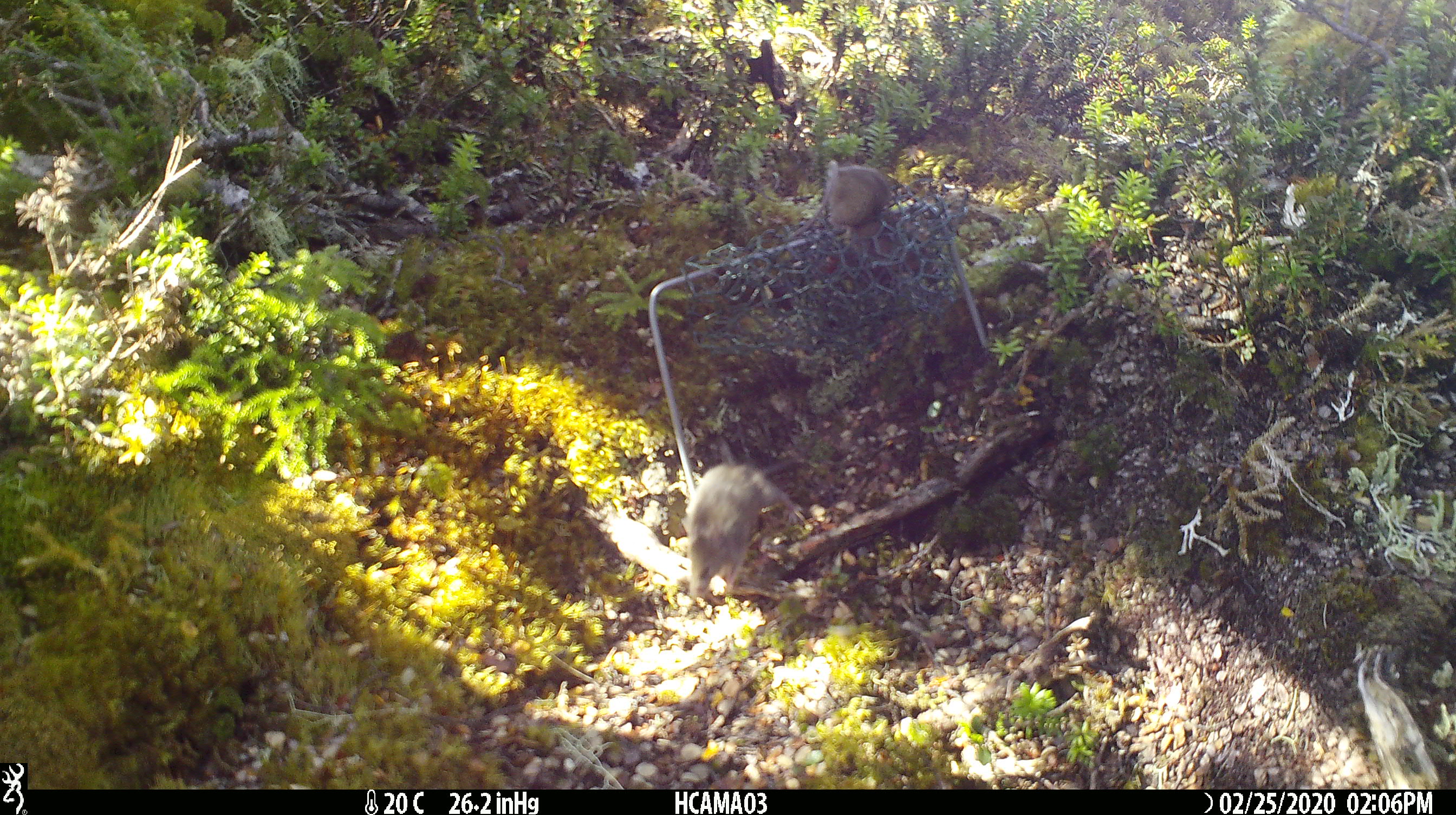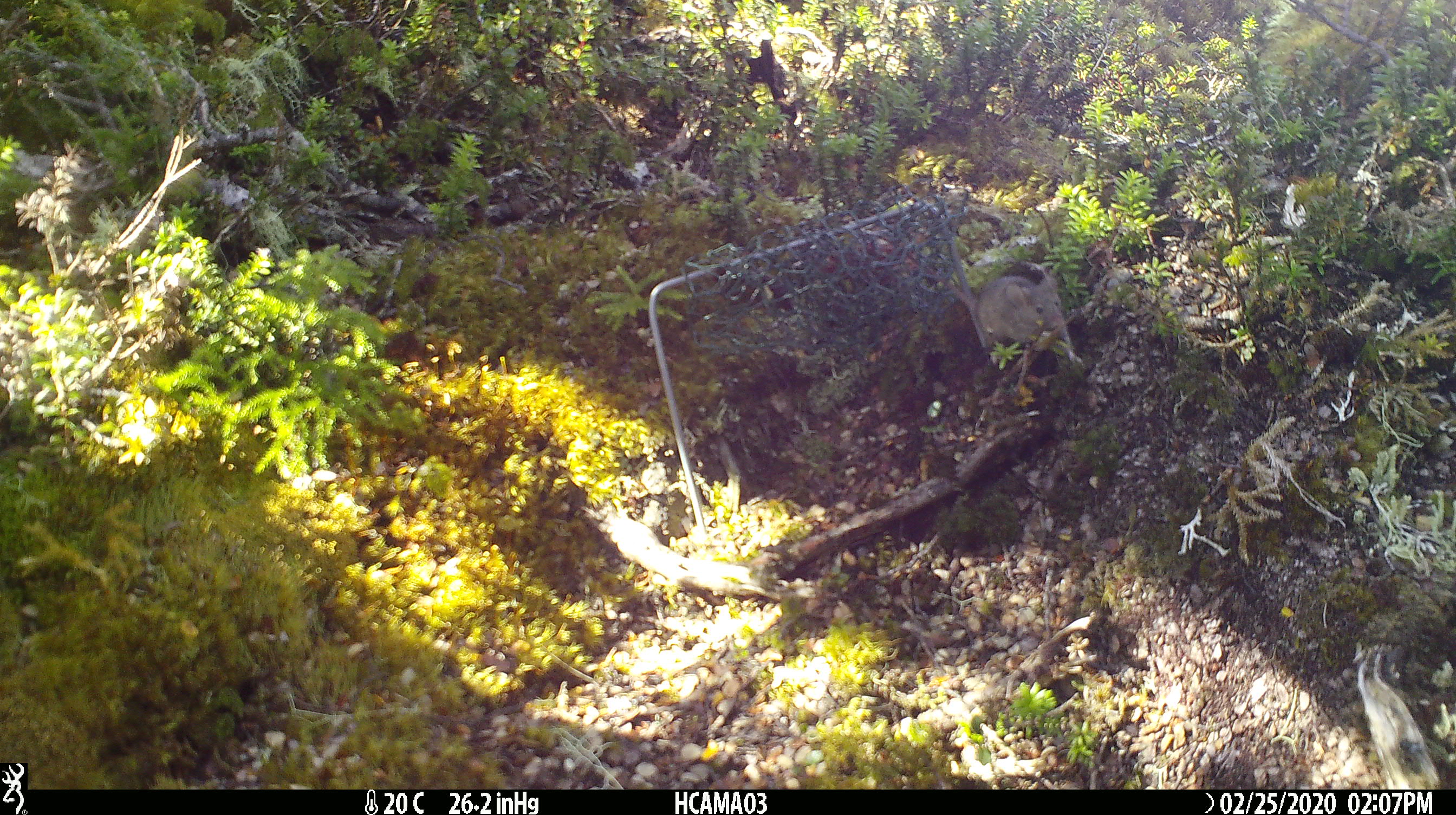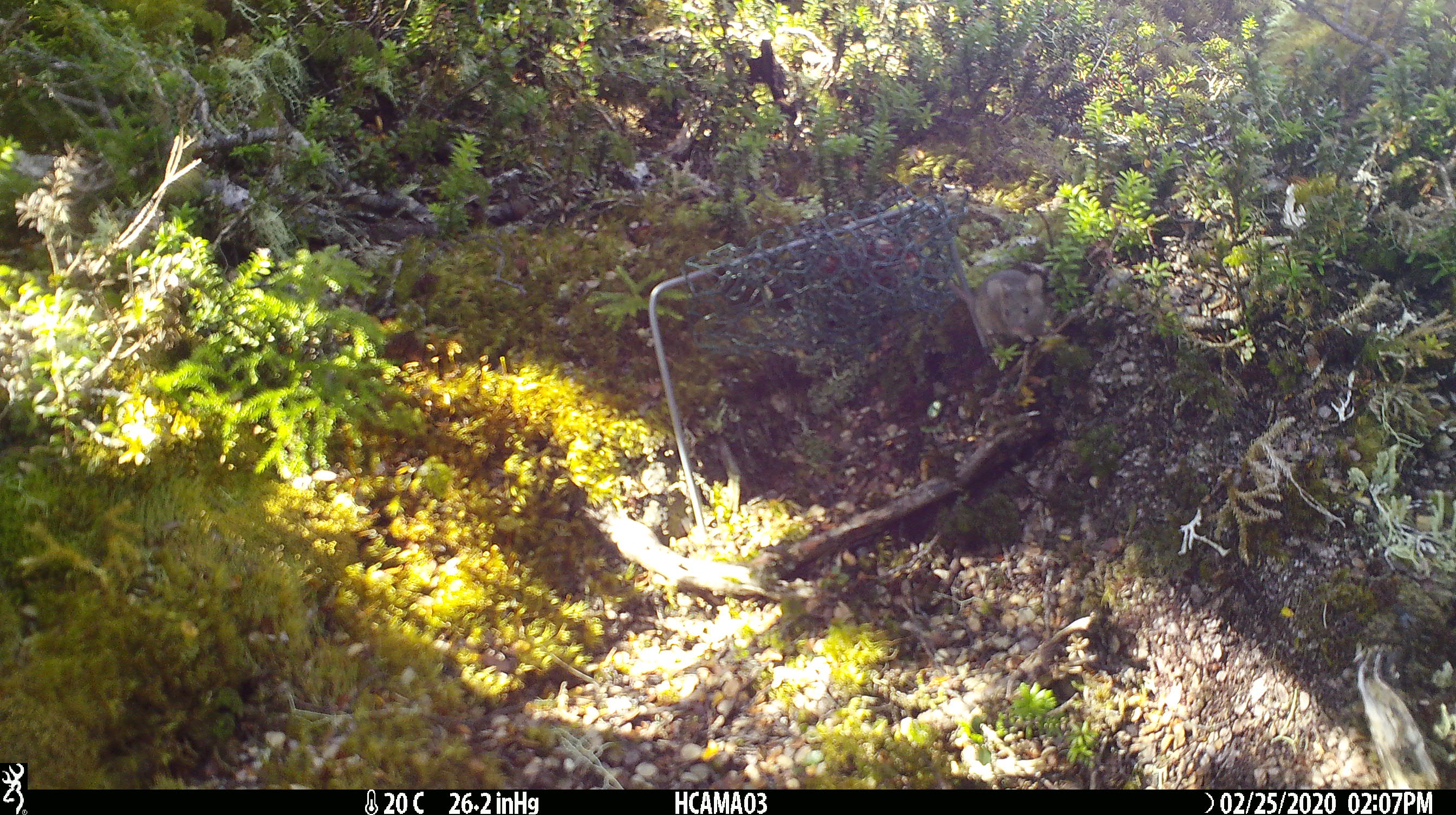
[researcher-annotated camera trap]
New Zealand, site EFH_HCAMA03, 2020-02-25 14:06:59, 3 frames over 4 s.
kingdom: Animalia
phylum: Chordata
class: Mammalia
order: Rodentia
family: Muridae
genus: Mus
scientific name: Mus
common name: mouse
Mouse (Mus).